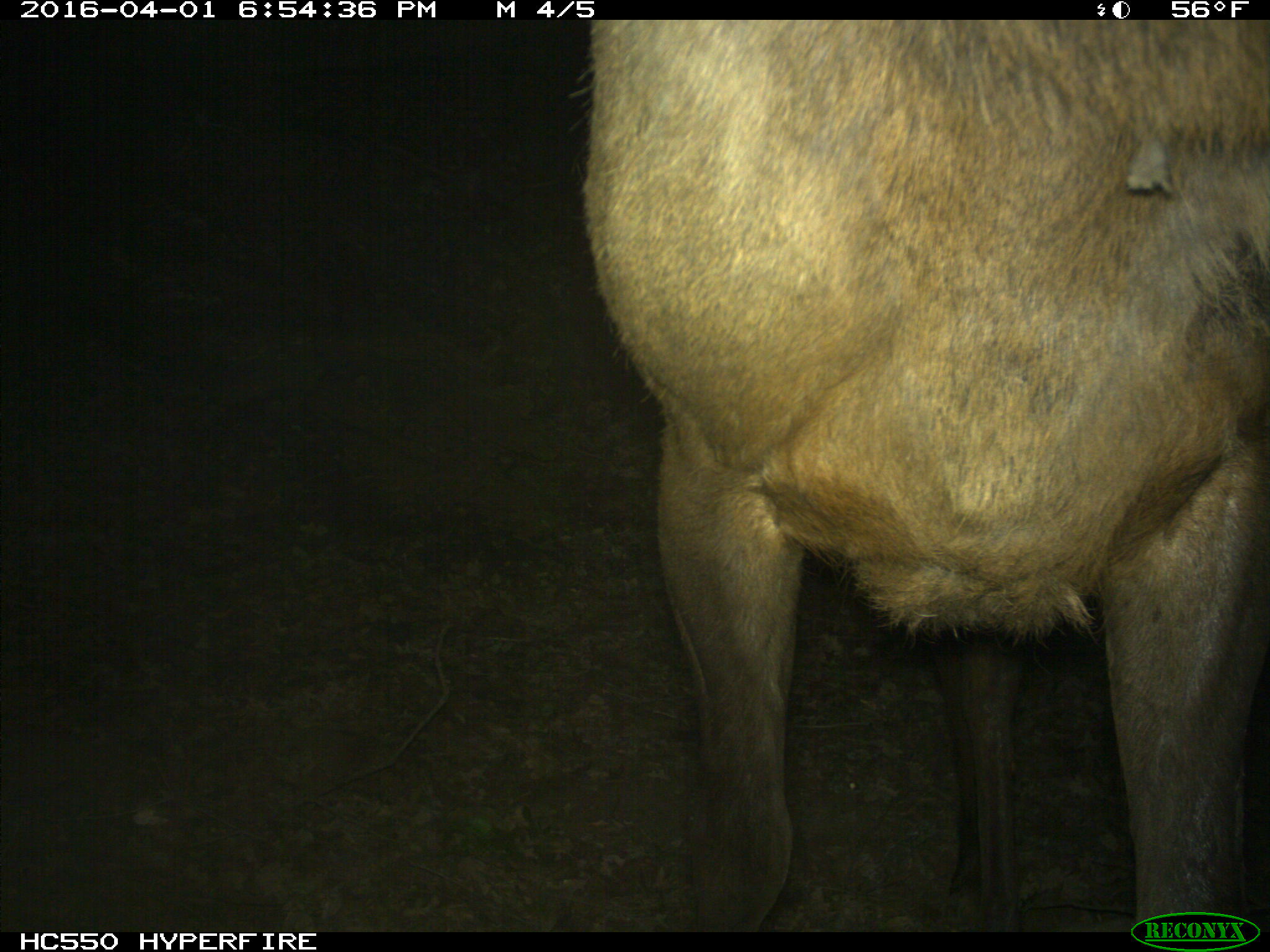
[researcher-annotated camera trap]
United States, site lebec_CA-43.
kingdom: Animalia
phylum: Chordata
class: Mammalia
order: Artiodactyla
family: Cervidae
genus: Cervus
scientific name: Cervus canadensis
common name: elk